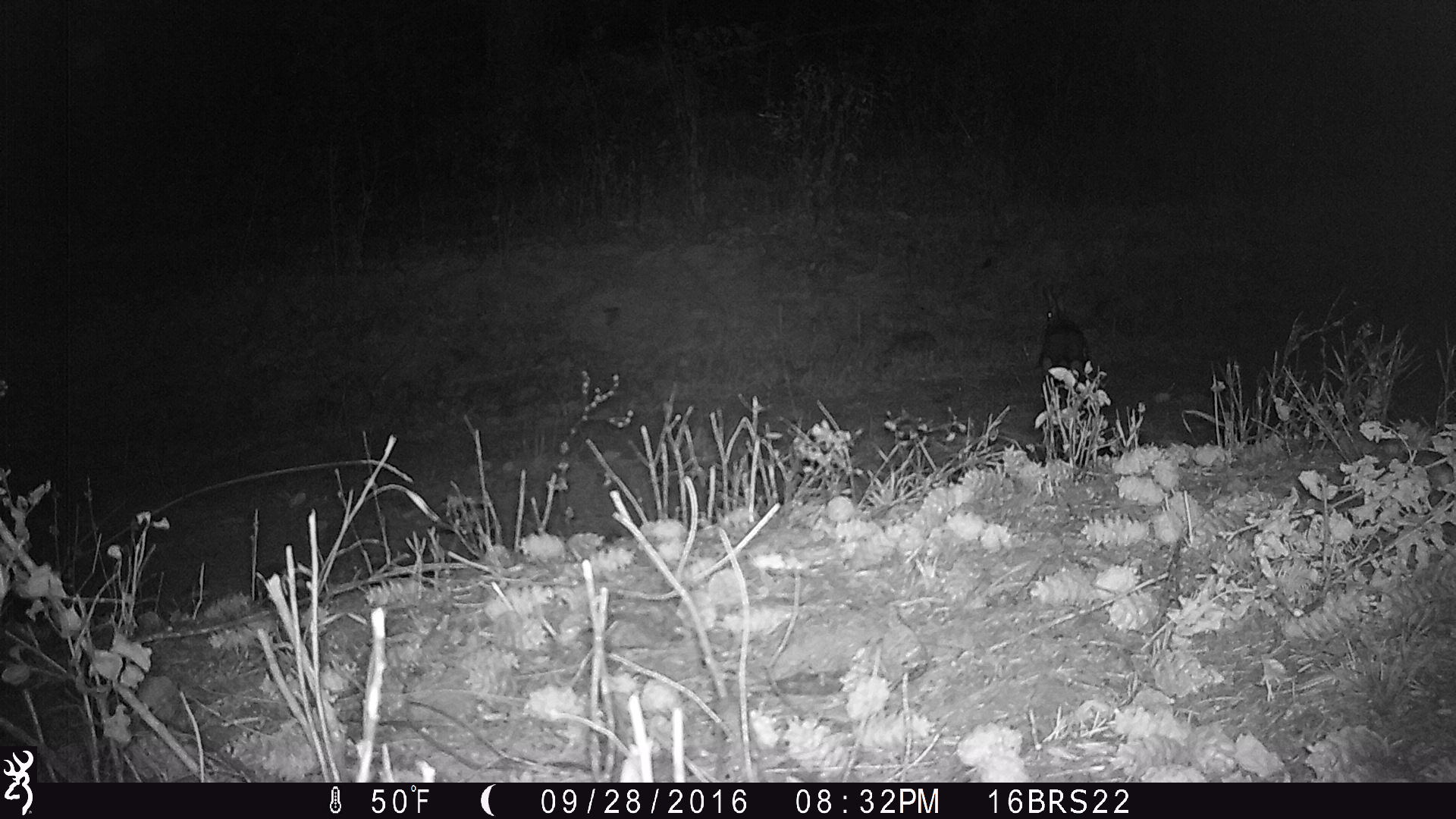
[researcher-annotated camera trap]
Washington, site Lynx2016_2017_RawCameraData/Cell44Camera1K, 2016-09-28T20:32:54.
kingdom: Animalia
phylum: Chordata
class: Mammalia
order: Lagomorpha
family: Leporidae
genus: Lepus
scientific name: Lepus americanus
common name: snowshoe hare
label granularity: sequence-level